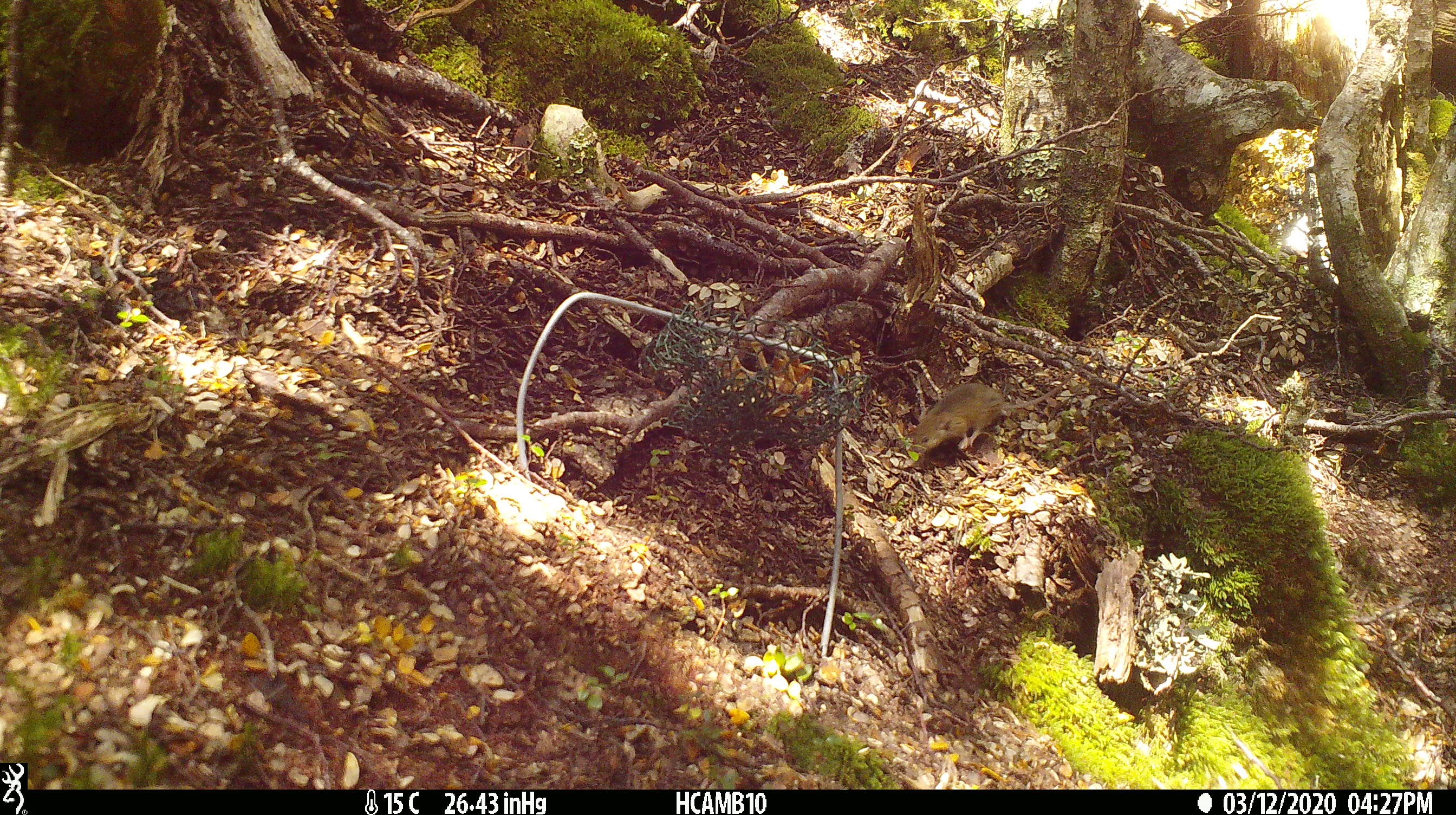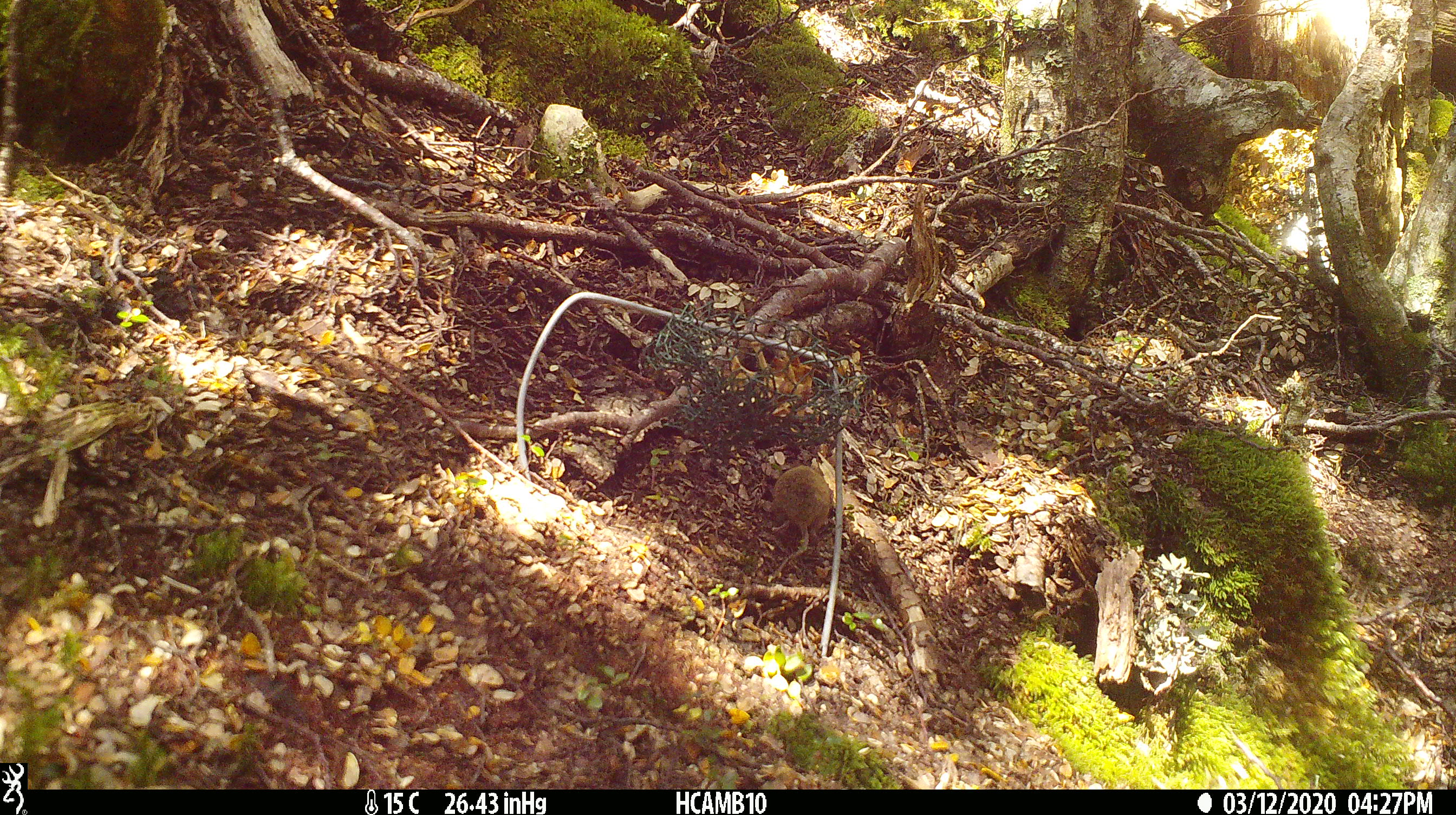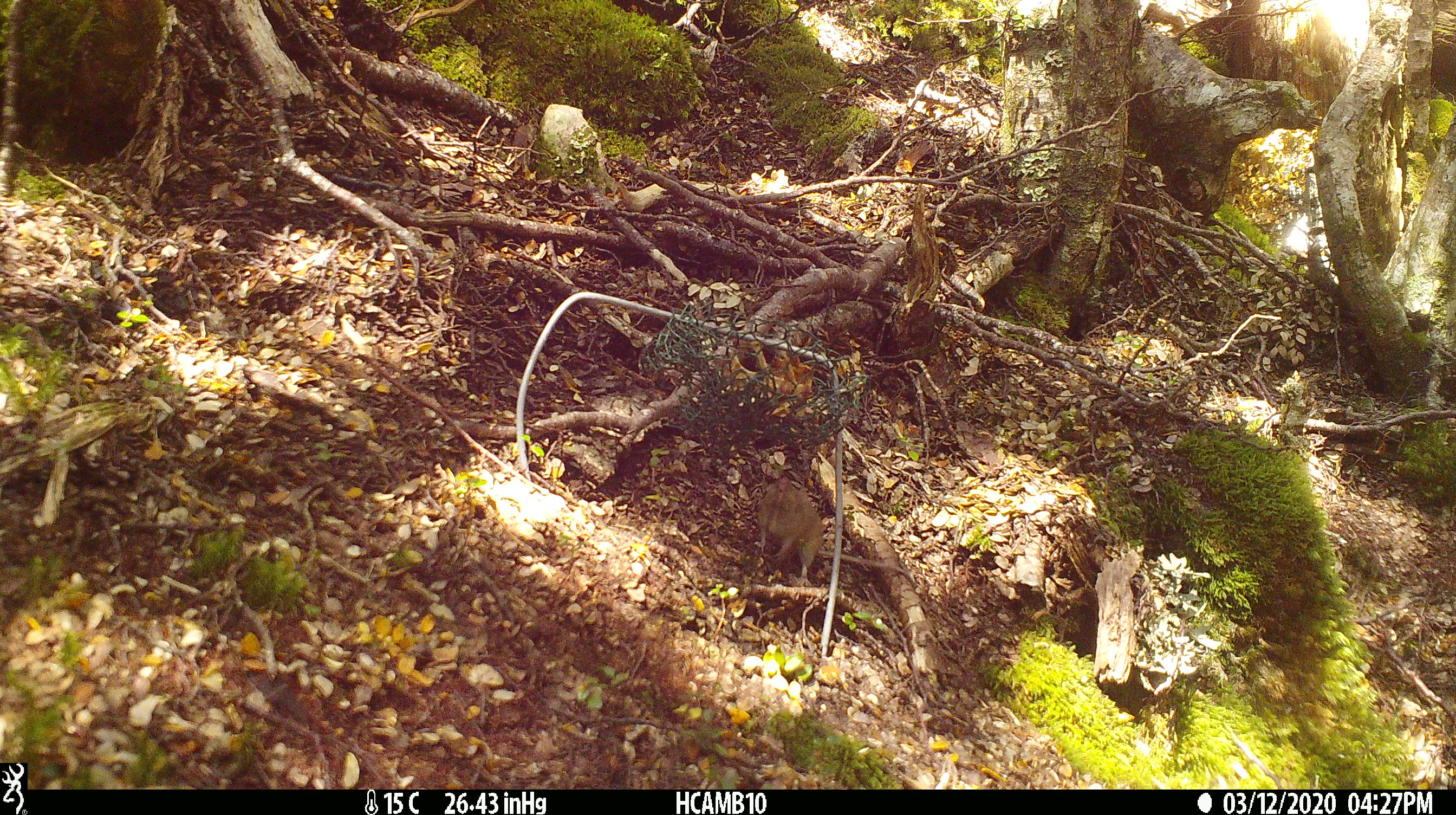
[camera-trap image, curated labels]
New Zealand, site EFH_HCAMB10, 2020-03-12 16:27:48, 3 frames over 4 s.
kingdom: Animalia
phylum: Chordata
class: Mammalia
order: Rodentia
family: Muridae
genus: Mus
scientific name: Mus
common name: mouse